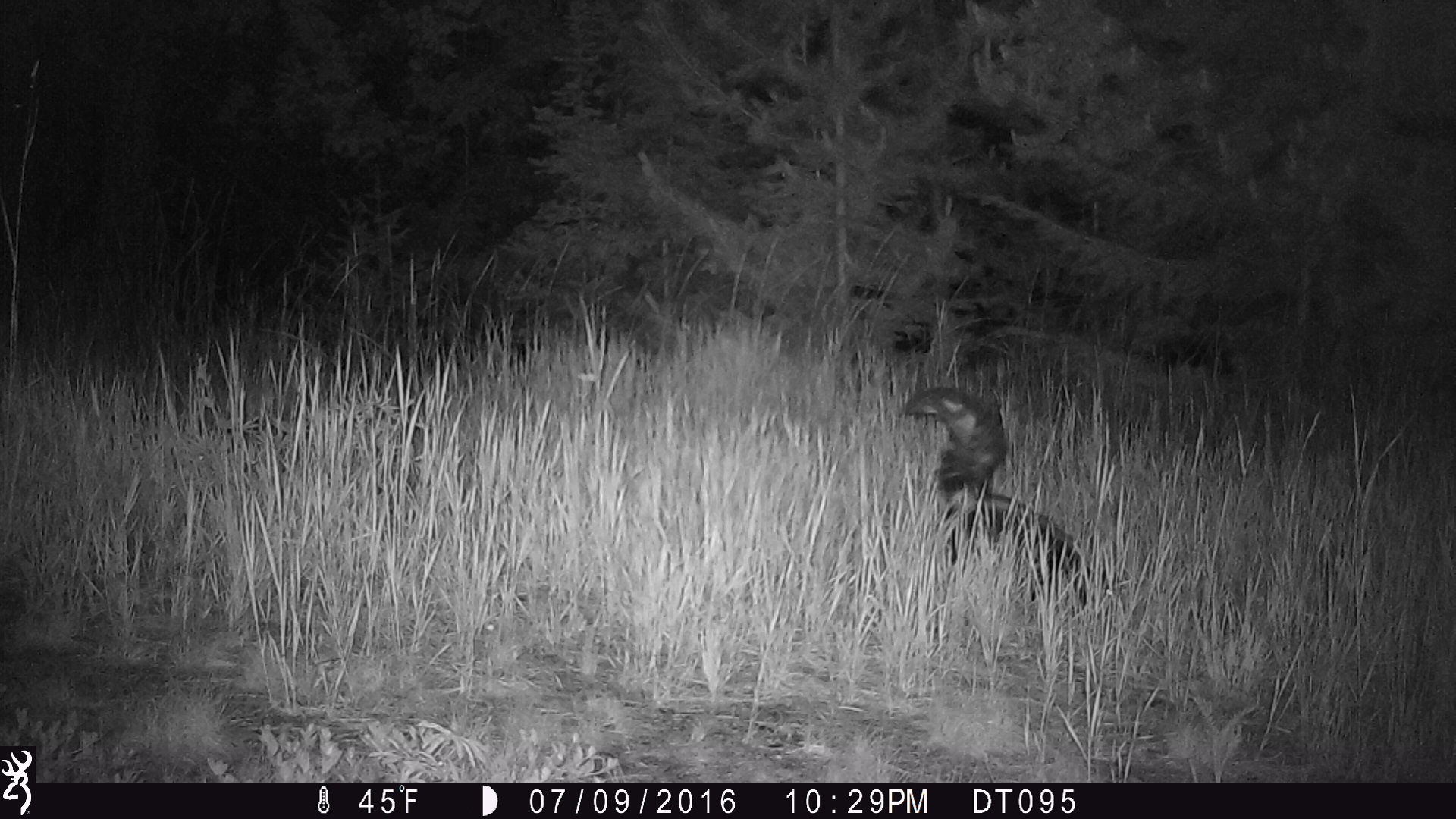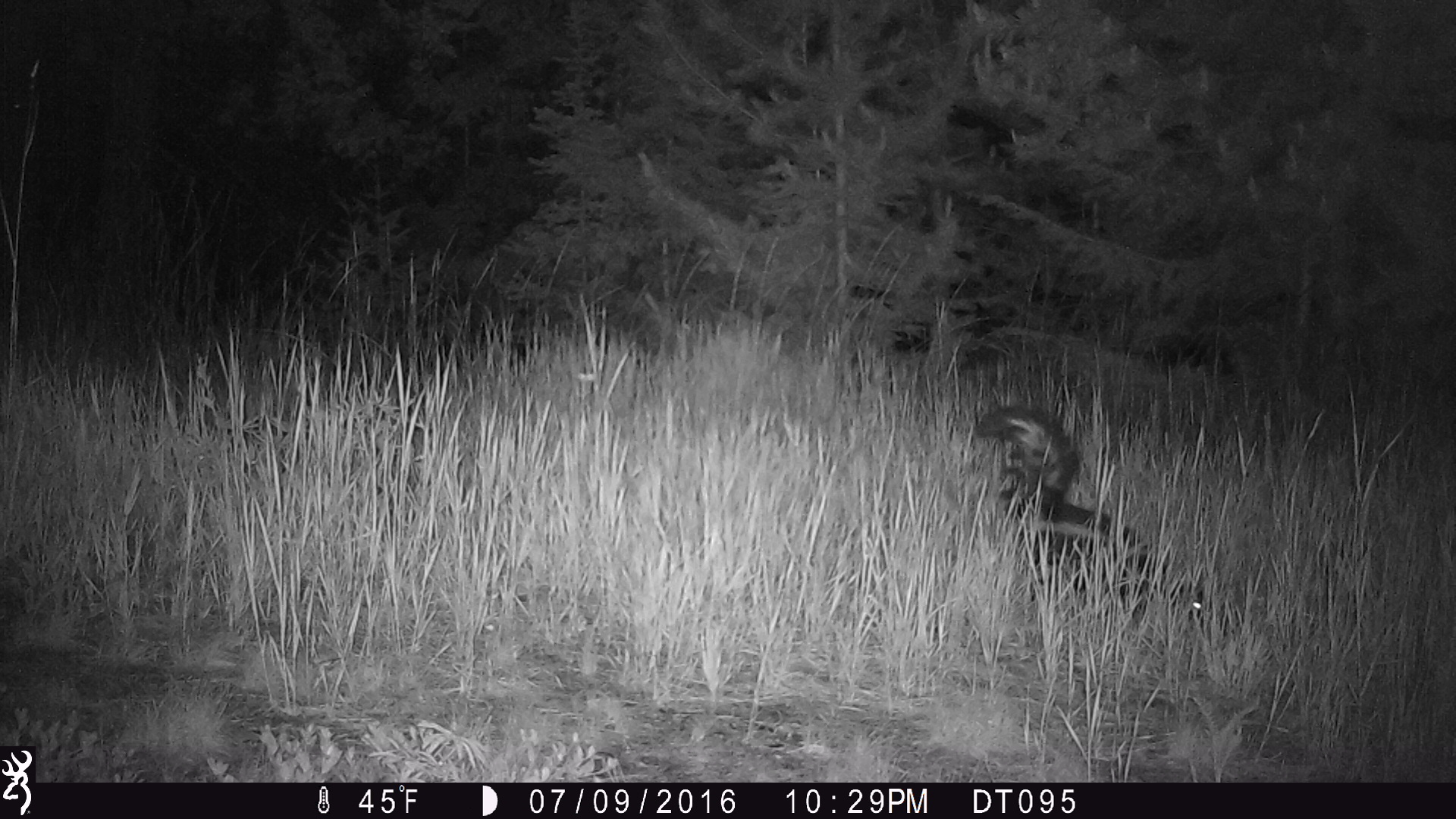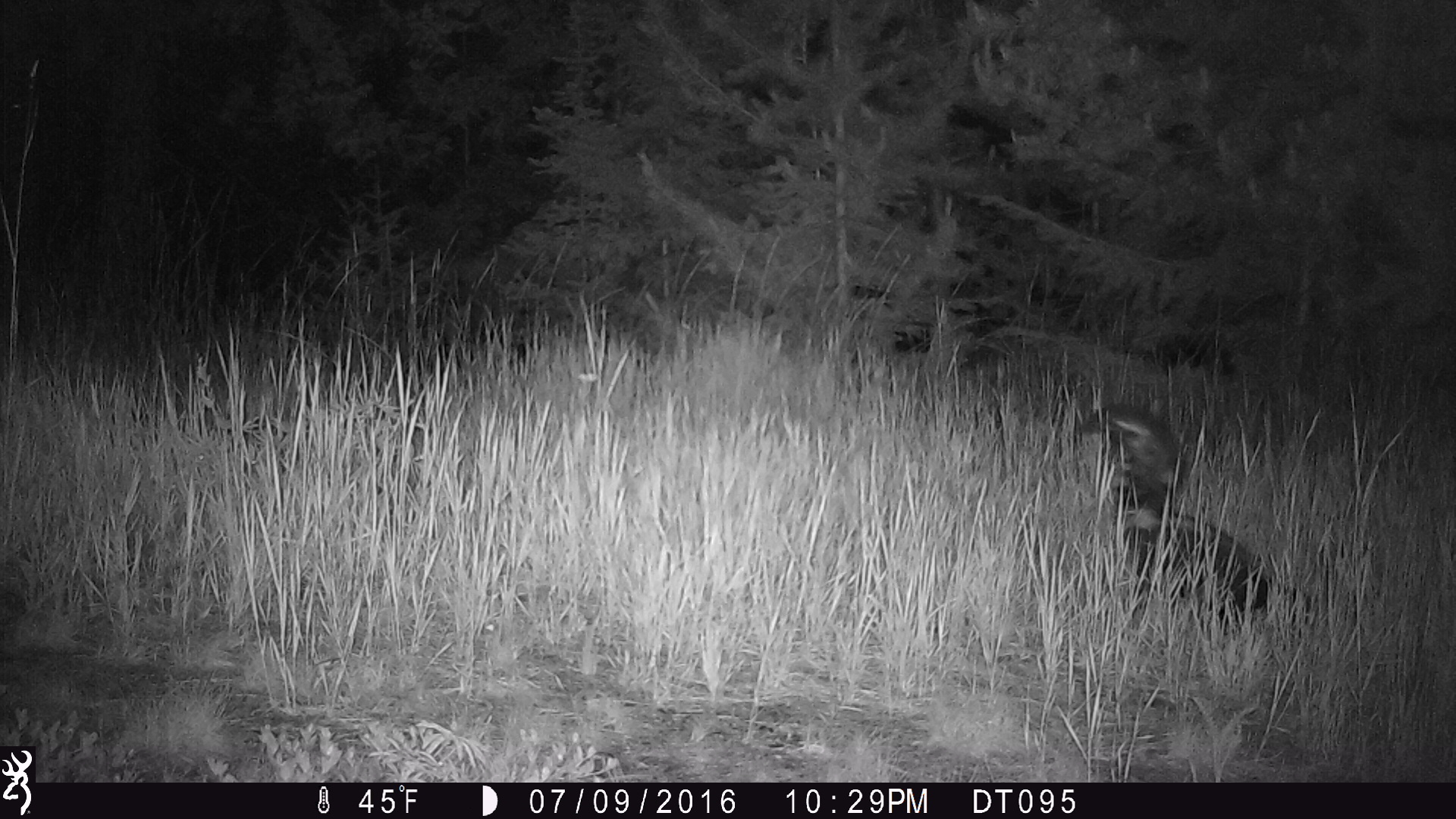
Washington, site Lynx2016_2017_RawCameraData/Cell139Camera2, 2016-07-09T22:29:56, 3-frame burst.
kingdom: Animalia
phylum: Chordata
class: Mammalia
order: Carnivora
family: Mephitidae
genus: Mephitis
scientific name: Mephitis mephitis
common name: striped skunk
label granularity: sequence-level